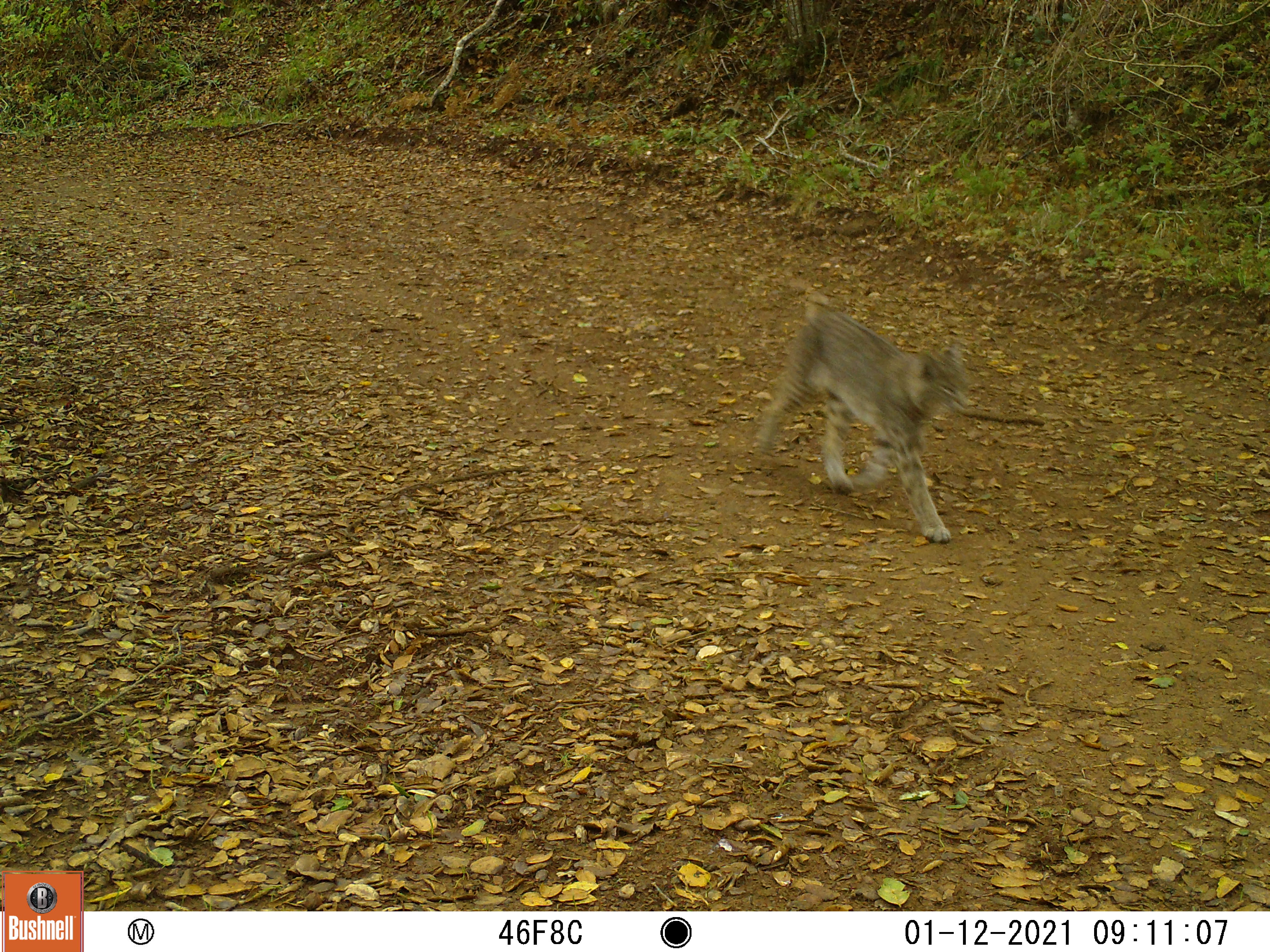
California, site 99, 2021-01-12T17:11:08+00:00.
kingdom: Animalia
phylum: Chordata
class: Mammalia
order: Carnivora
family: Felidae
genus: Lynx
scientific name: Lynx rufus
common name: bobcat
Bobcat (Lynx rufus).